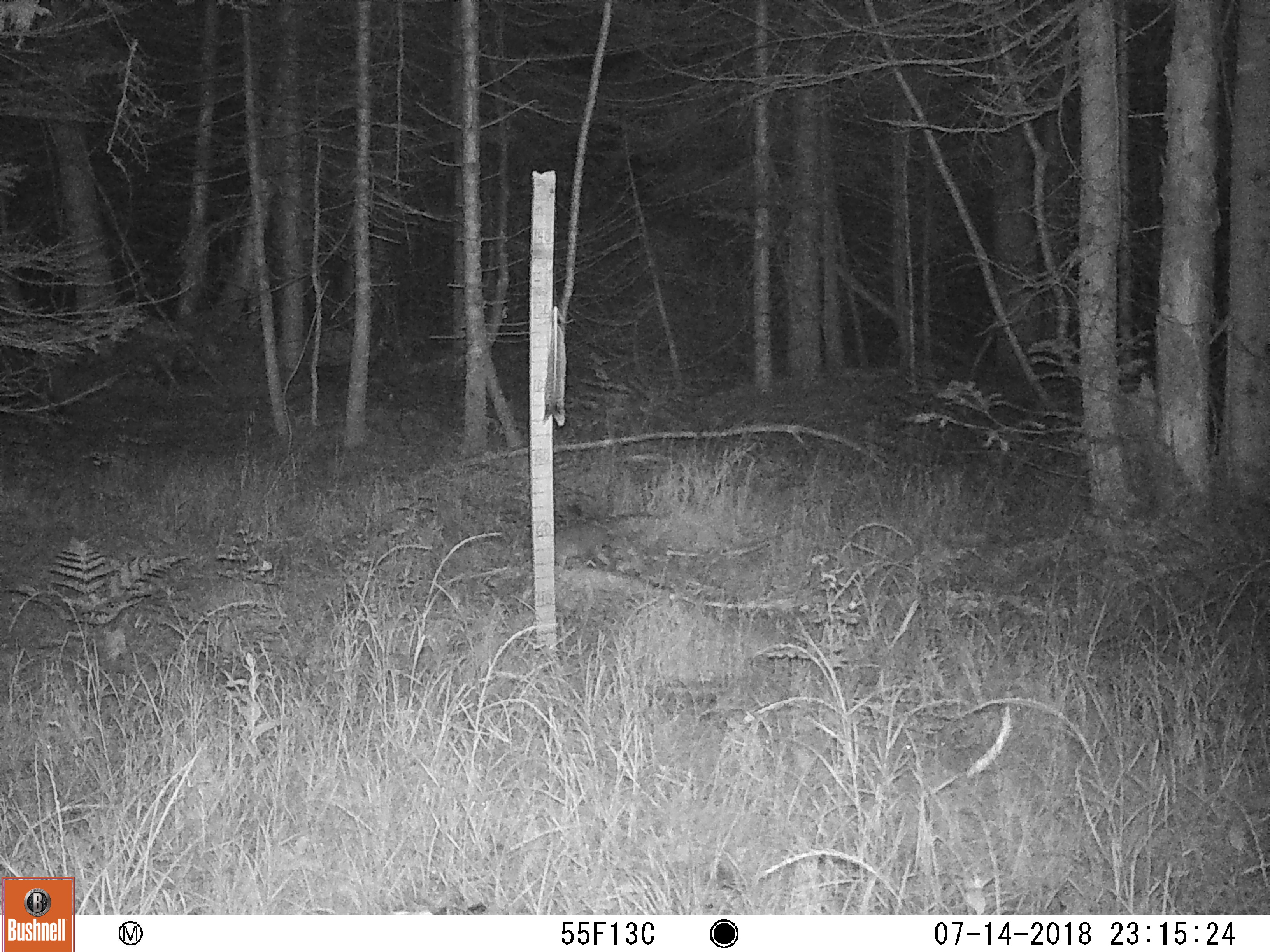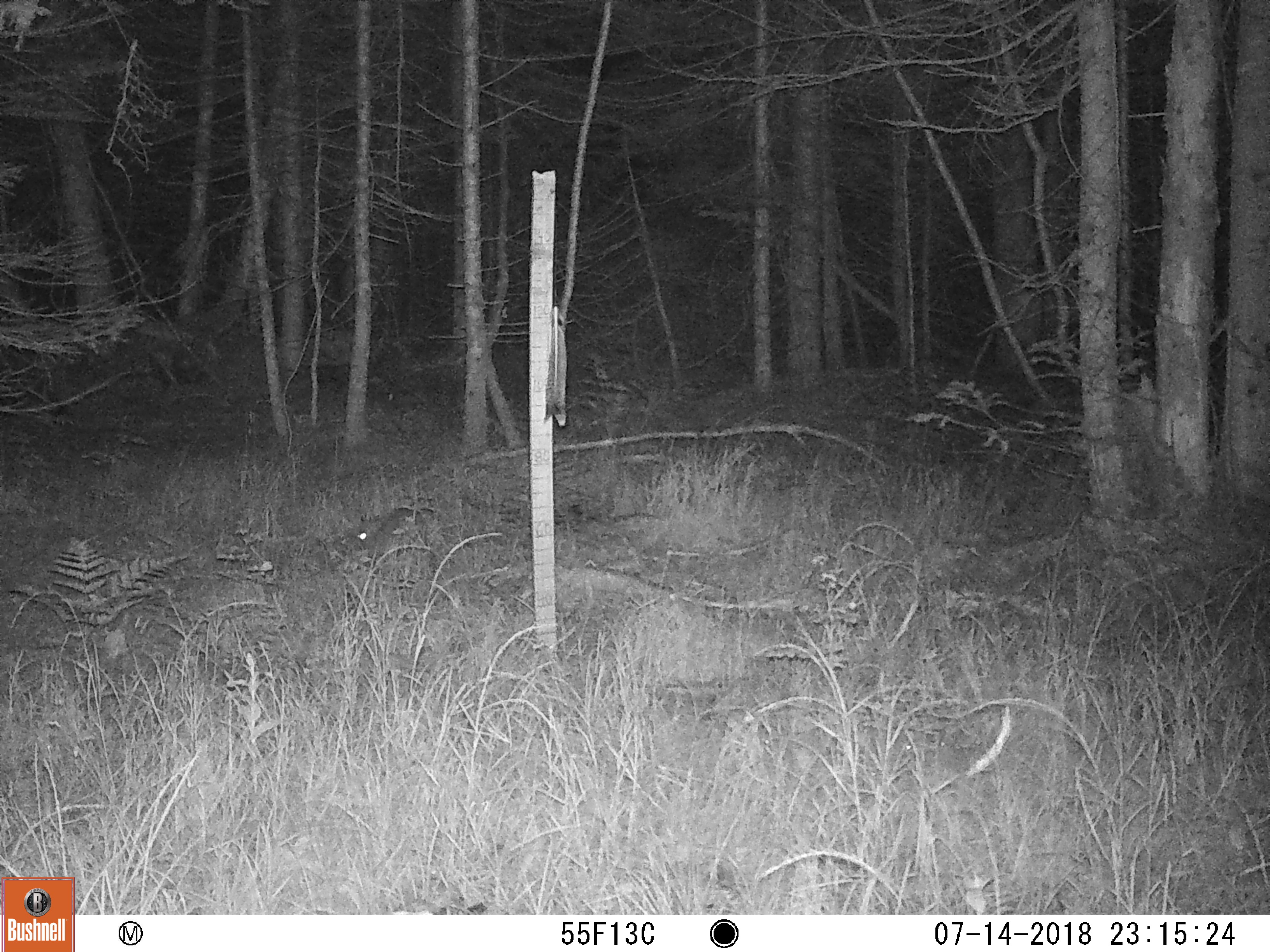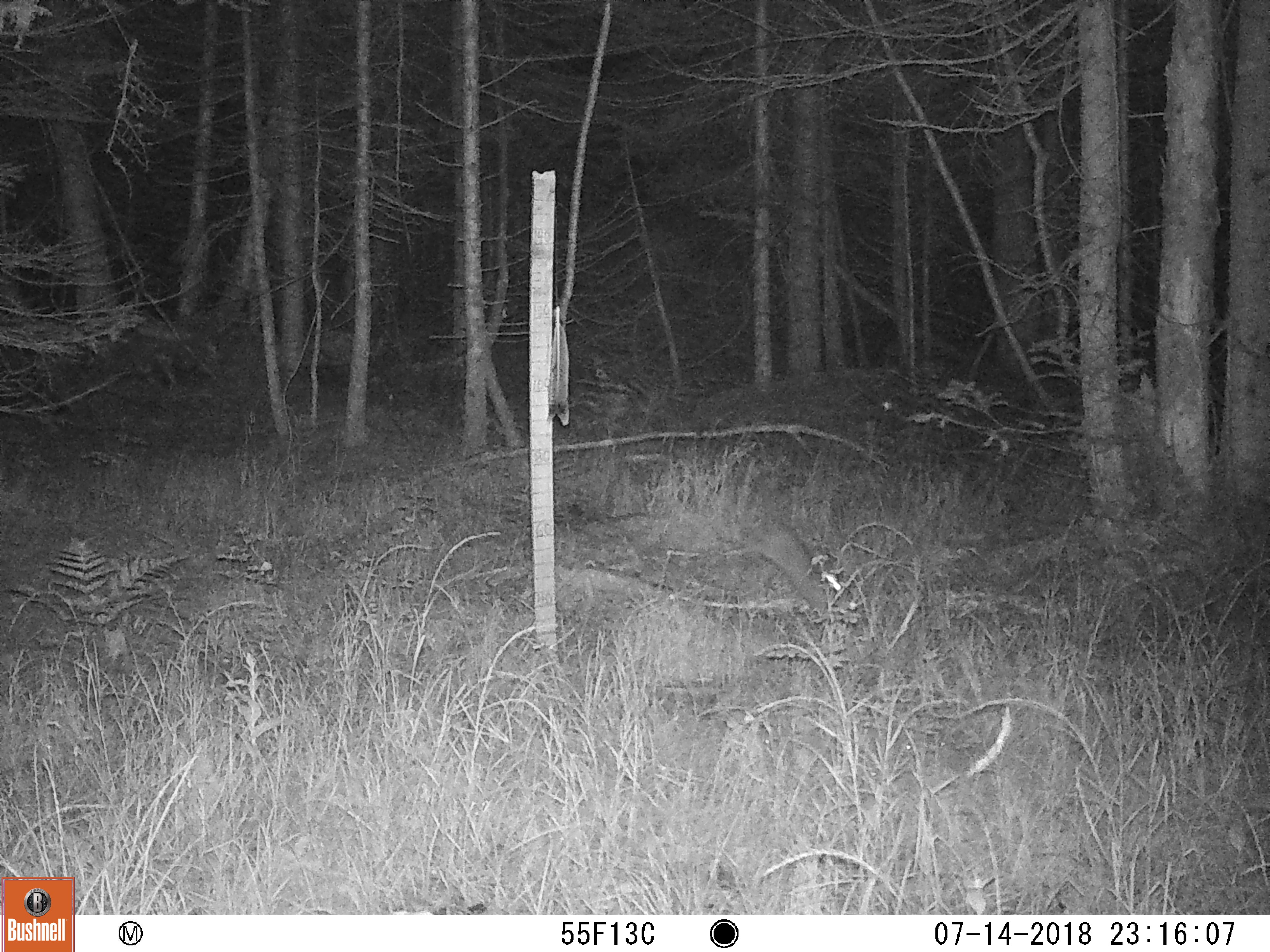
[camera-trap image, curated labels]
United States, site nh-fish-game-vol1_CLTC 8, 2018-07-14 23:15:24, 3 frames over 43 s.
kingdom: Animalia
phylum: Chordata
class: Mammalia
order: Lagomorpha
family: Leporidae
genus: Lepus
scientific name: Lepus americanus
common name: snowshoe hare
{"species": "snowshoe hare (Lepus americanus)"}